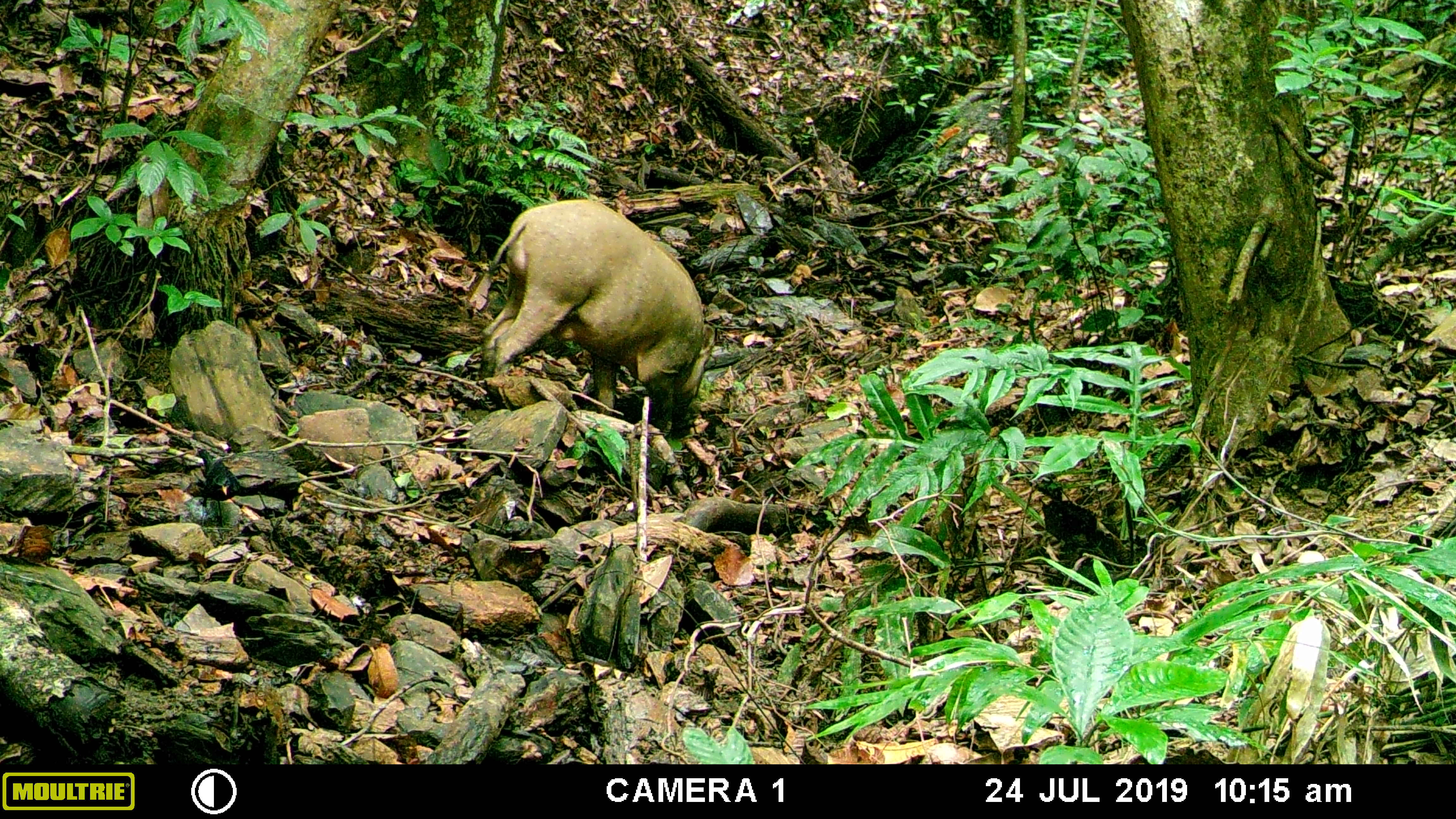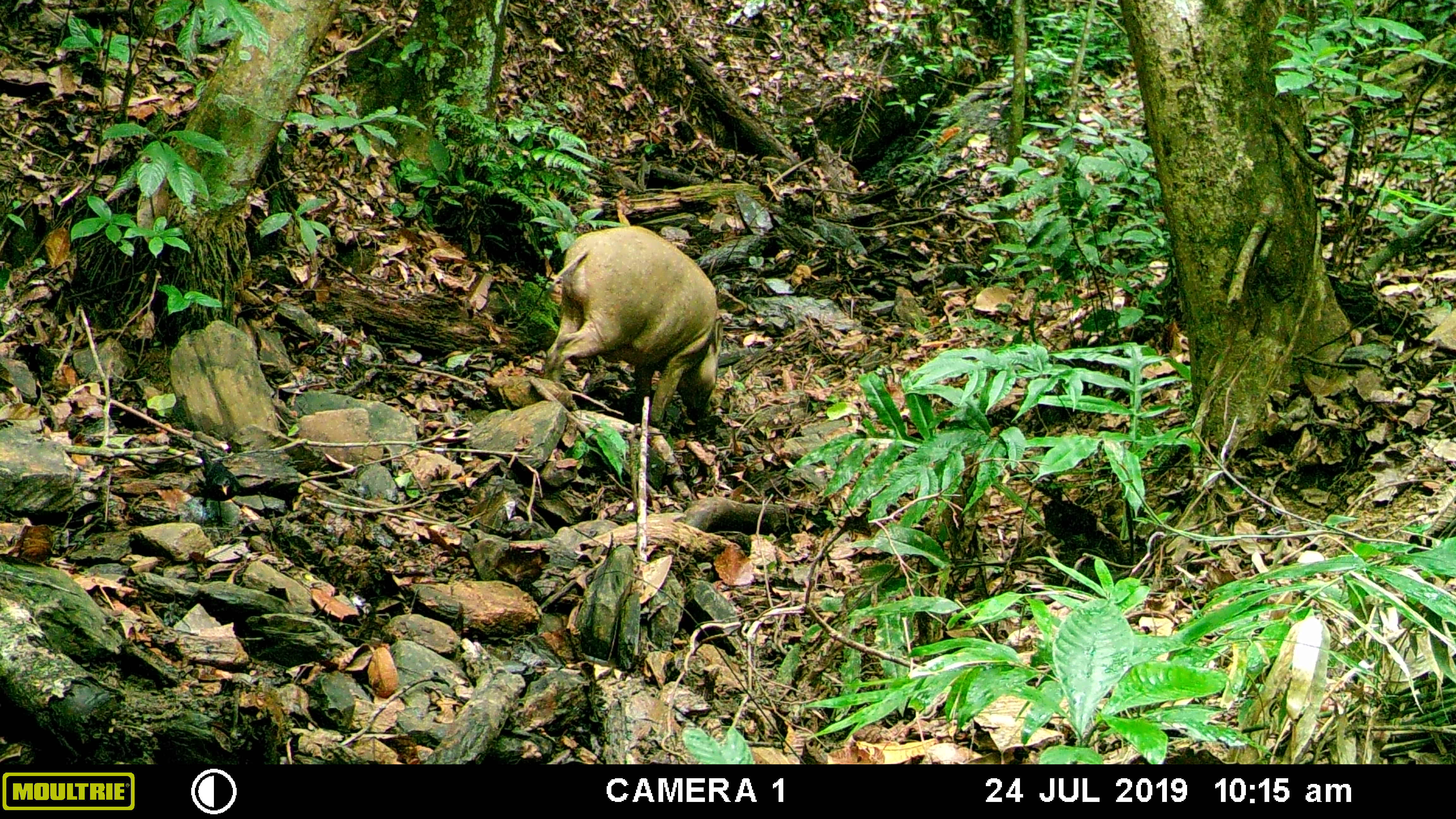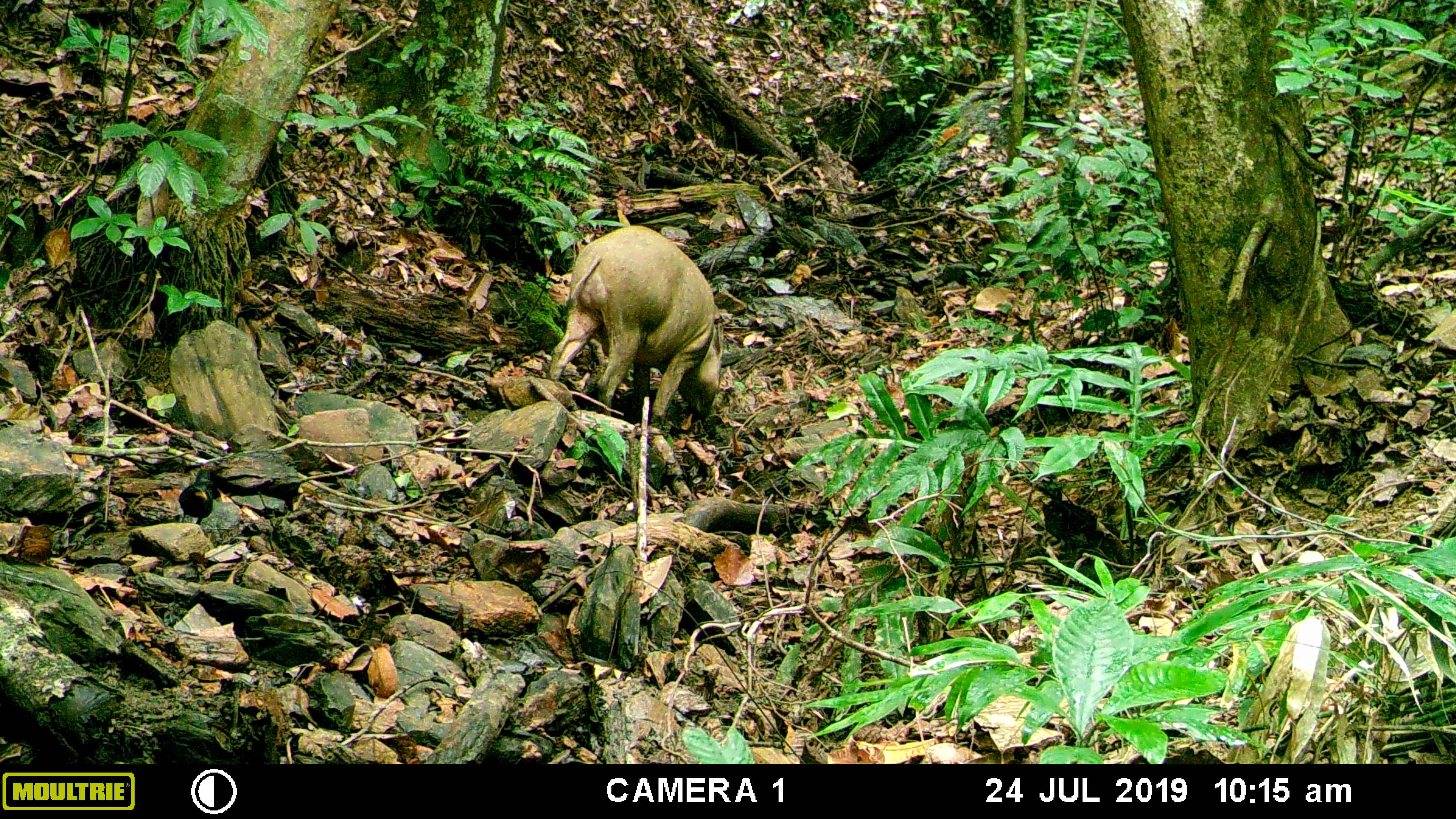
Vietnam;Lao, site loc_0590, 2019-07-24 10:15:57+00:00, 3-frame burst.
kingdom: Animalia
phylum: Chordata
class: Mammalia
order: Artiodactyla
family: Suidae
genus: Sus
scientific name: Sus scrofa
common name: eurasian wild pig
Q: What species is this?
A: Eurasian wild pig (Sus scrofa).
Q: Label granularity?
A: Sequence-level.